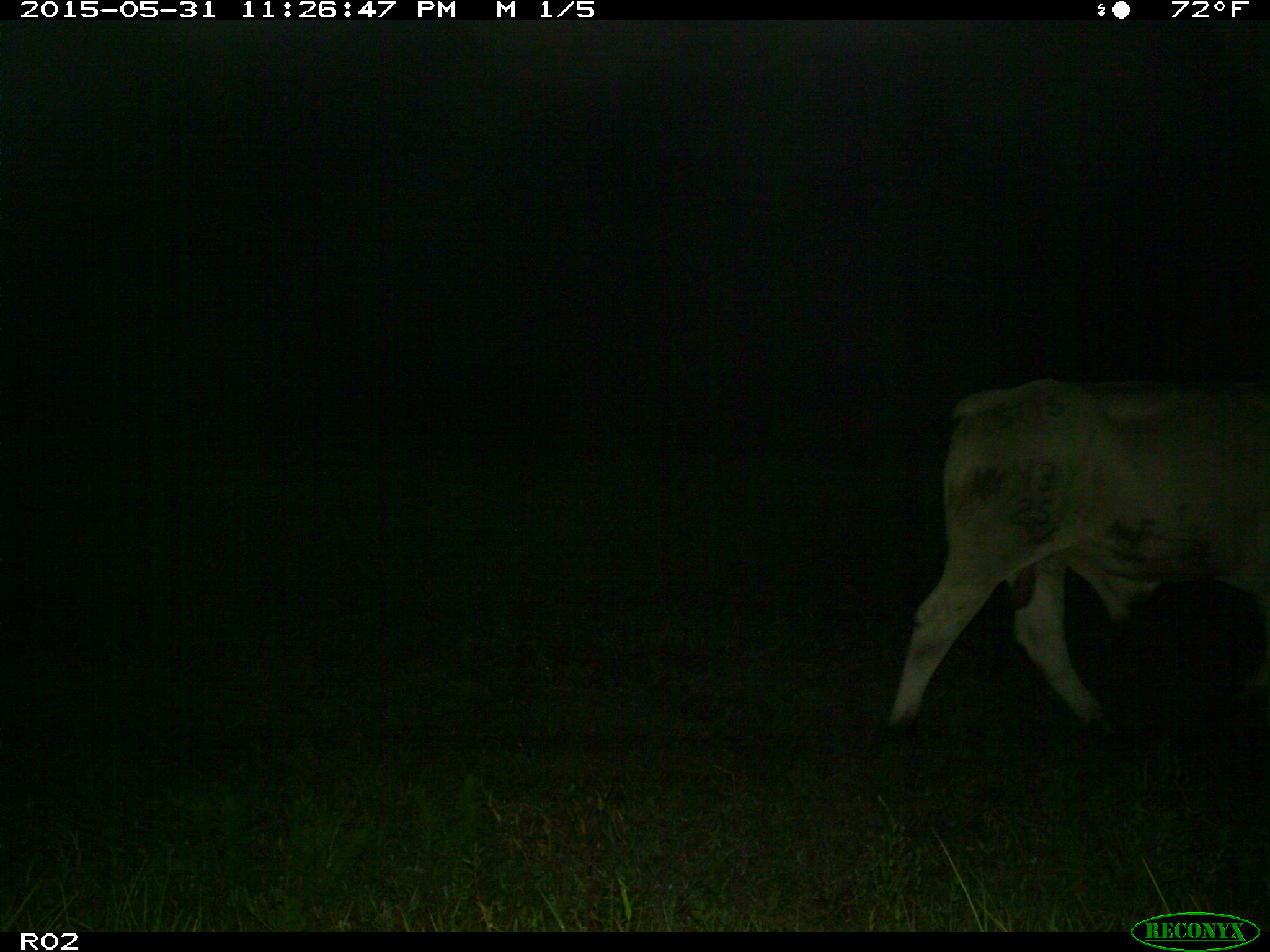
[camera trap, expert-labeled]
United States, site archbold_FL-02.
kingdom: Animalia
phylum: Chordata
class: Mammalia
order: Artiodactyla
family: Bovidae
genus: Bos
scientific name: Bos taurus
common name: domestic cow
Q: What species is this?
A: Bos taurus (domestic cow).